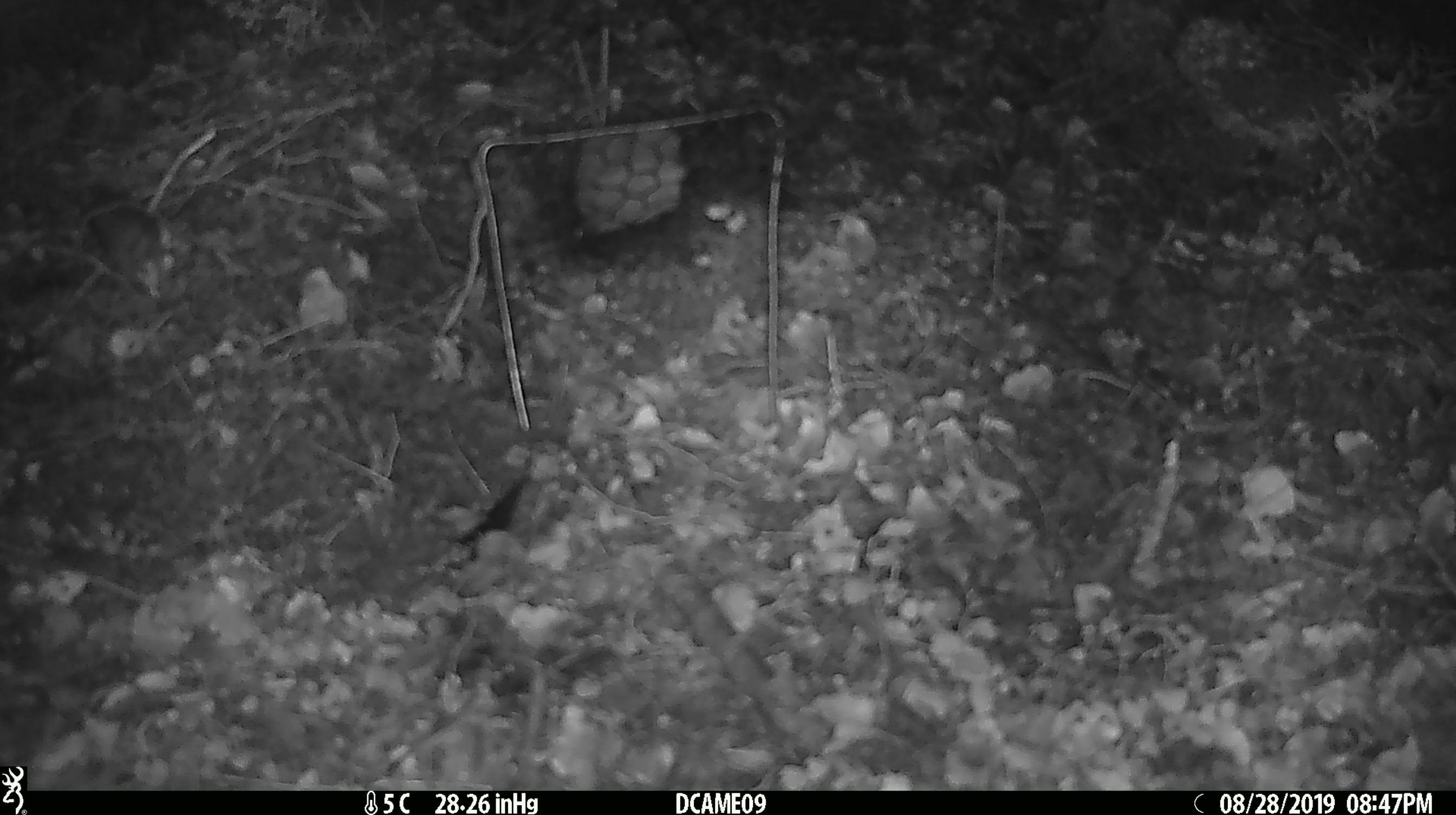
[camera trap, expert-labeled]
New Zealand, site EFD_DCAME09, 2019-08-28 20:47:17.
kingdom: Animalia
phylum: Chordata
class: Mammalia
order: Rodentia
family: Muridae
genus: Mus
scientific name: Mus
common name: mouse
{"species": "mouse (Mus)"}